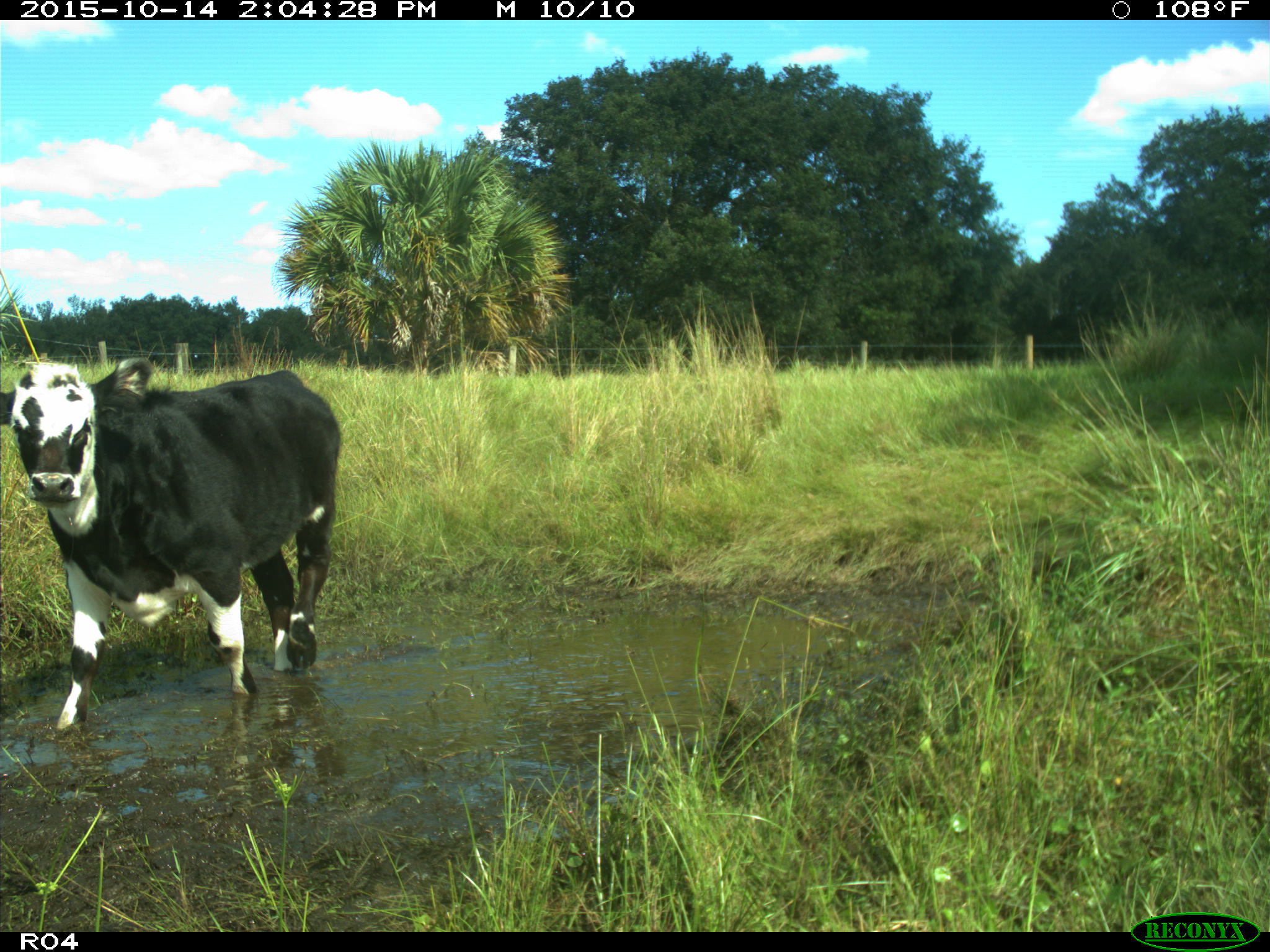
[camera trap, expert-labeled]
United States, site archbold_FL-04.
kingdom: Animalia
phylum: Chordata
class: Mammalia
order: Artiodactyla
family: Bovidae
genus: Bos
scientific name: Bos taurus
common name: domestic cow